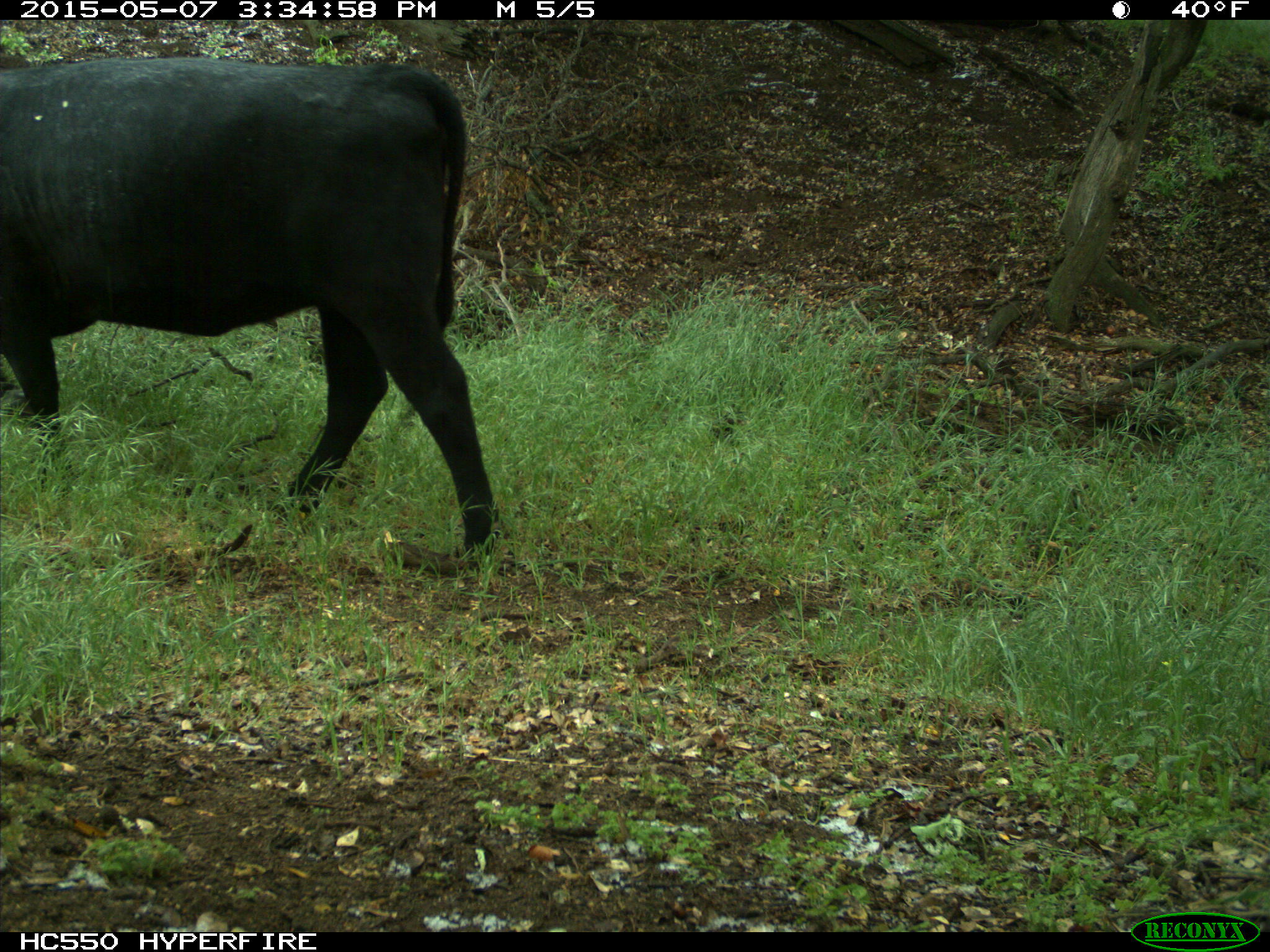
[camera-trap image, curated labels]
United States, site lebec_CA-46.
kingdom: Animalia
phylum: Chordata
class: Mammalia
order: Artiodactyla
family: Bovidae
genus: Bos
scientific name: Bos taurus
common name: domestic cow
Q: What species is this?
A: Bos taurus (domestic cow).